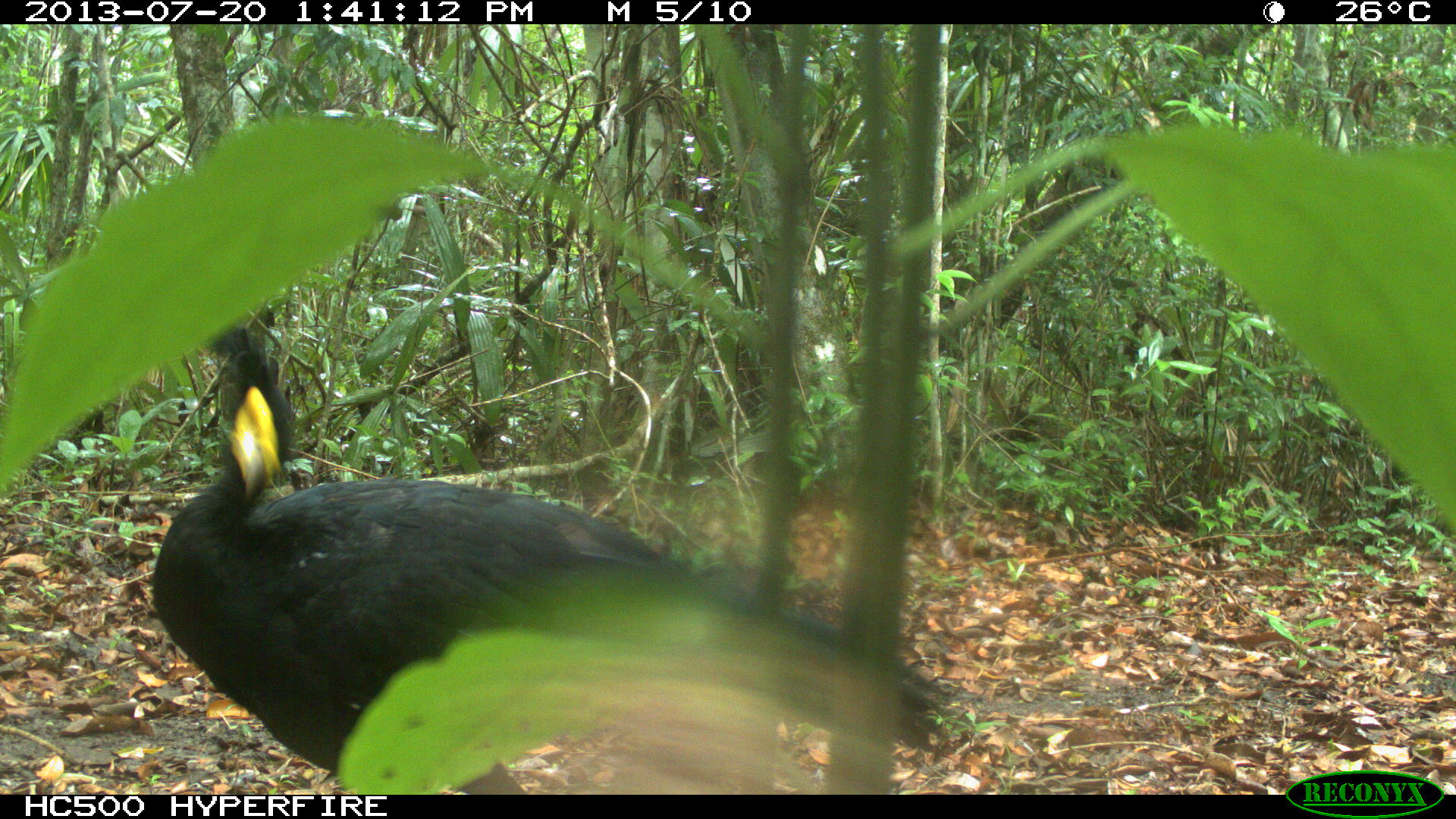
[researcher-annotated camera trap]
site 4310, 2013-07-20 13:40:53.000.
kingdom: Animalia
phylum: Chordata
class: Aves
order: Galliformes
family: Cracidae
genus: Crax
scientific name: Crax rubra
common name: great curassow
Crax rubra (great curassow), count 1, sex male.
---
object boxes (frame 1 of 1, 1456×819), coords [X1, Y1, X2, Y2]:
crax rubra: [151, 323, 946, 792]